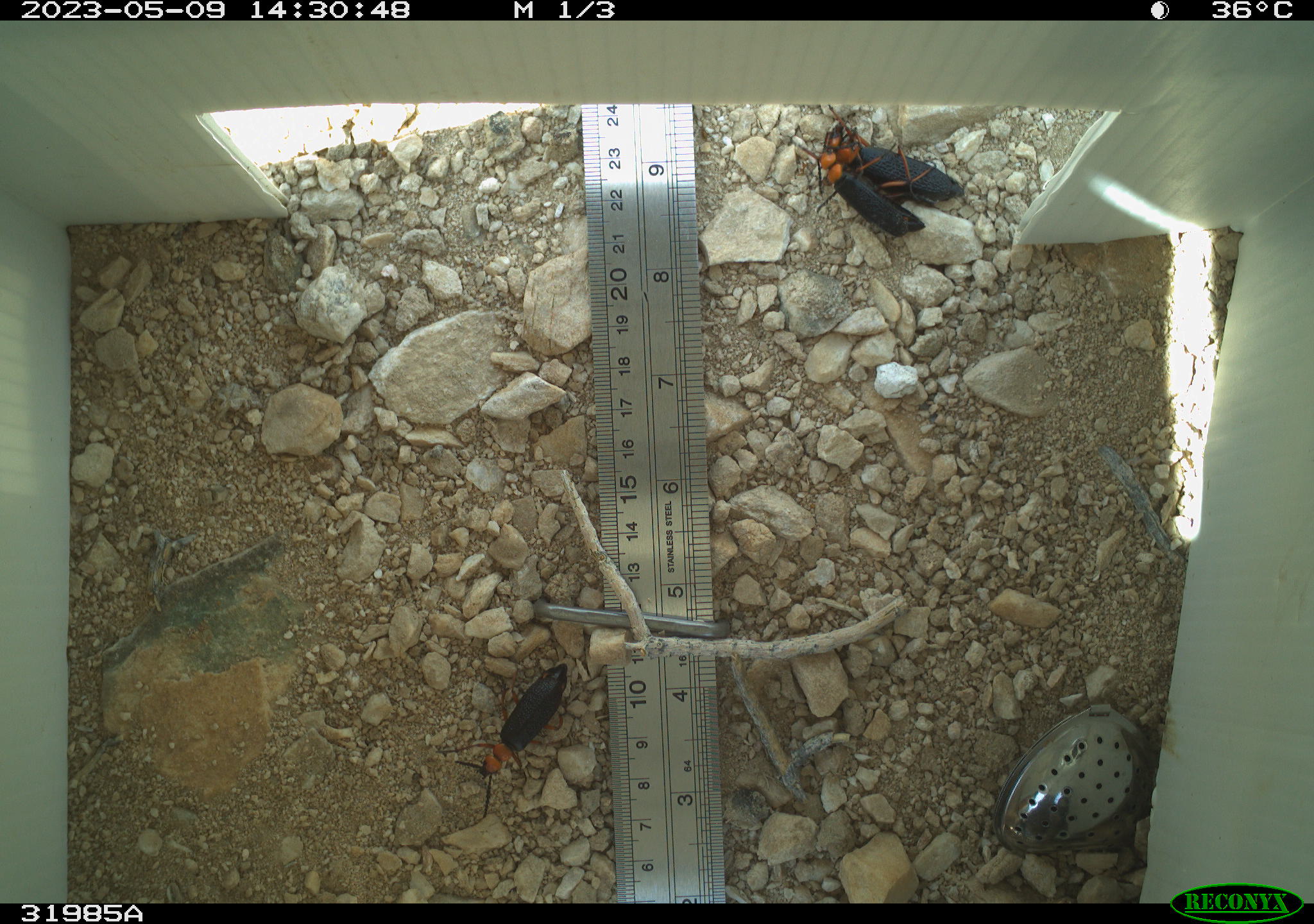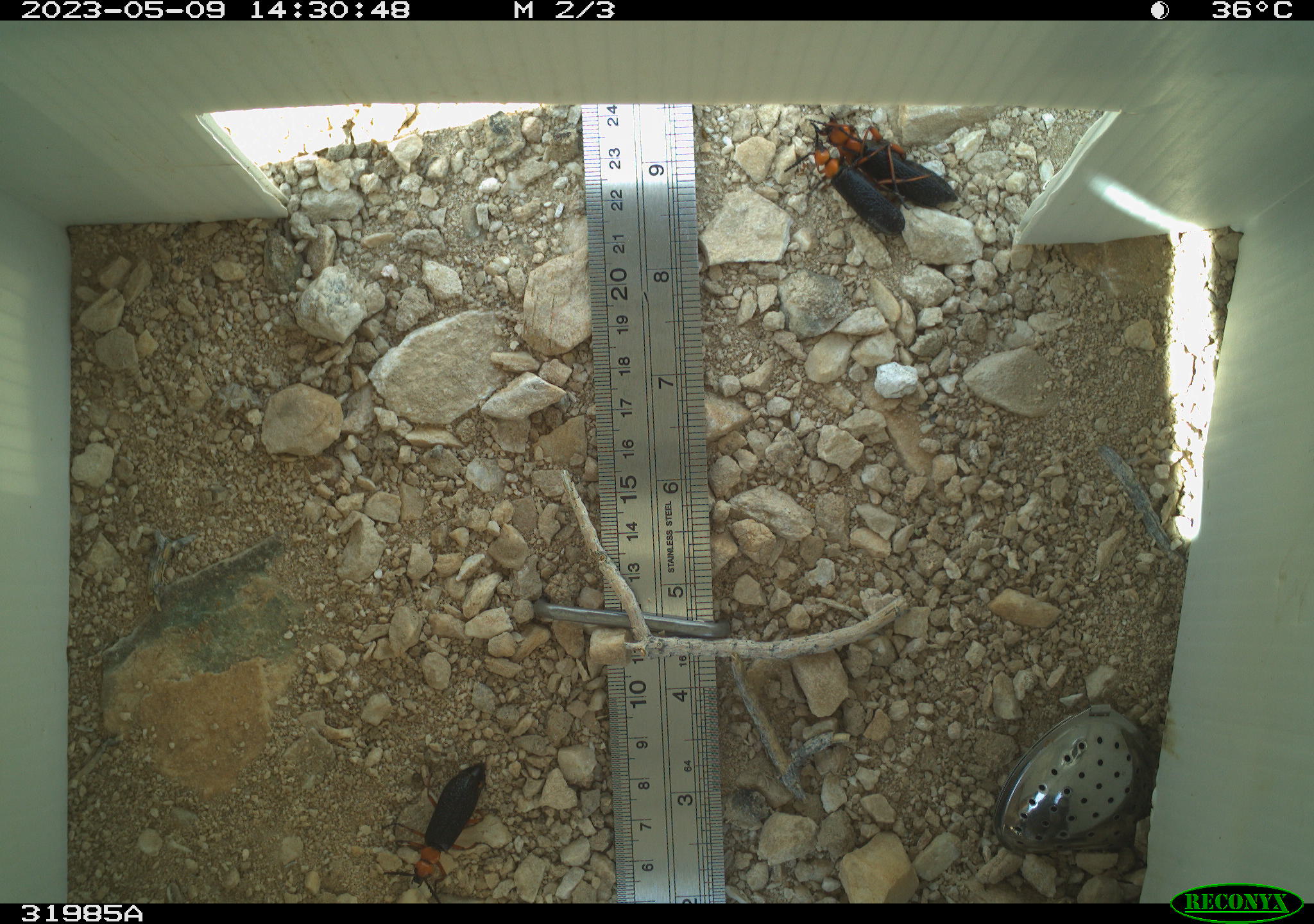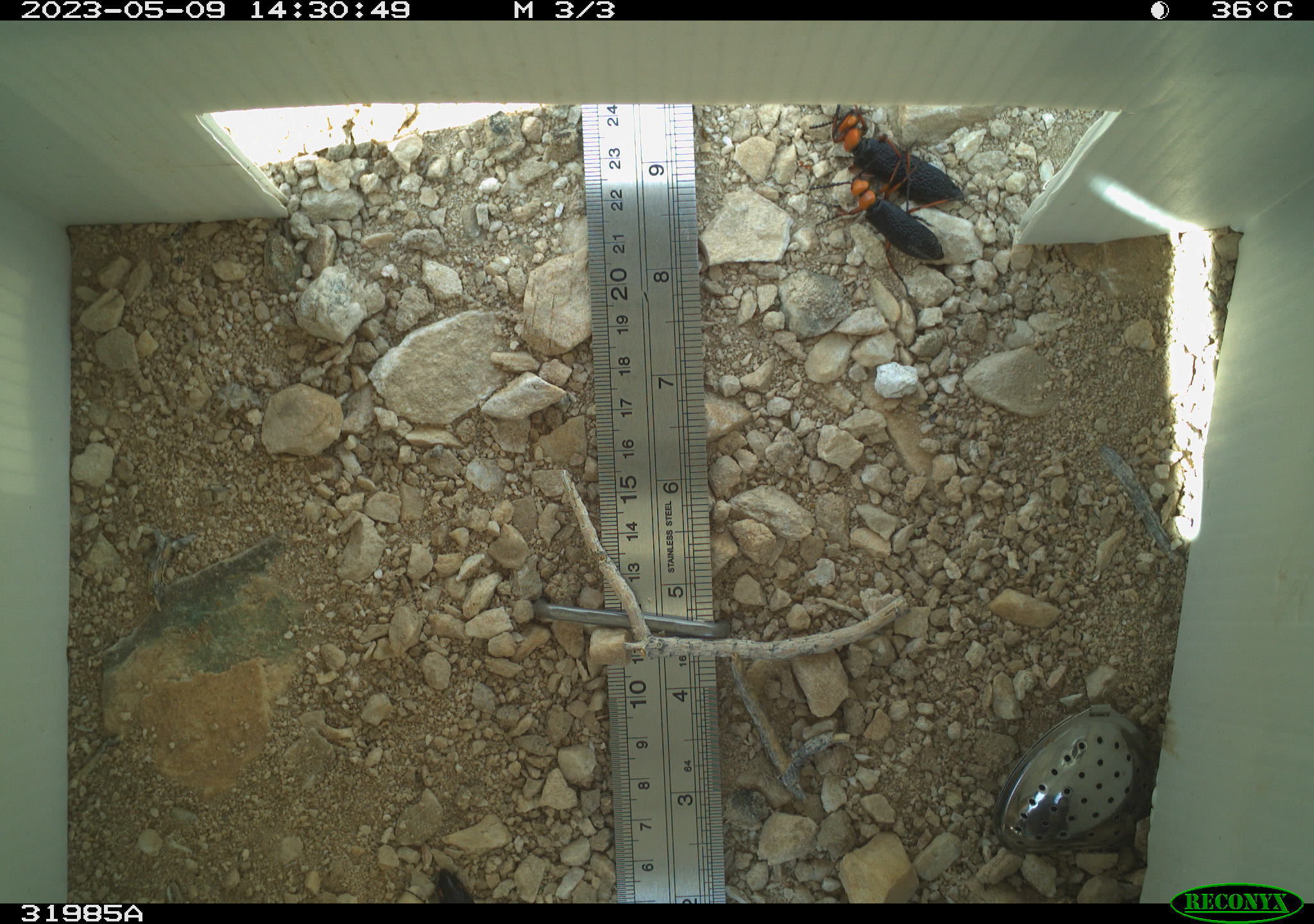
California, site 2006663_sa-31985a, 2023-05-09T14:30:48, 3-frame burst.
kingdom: Animalia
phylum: Arthropoda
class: Insecta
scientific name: Insecta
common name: insect